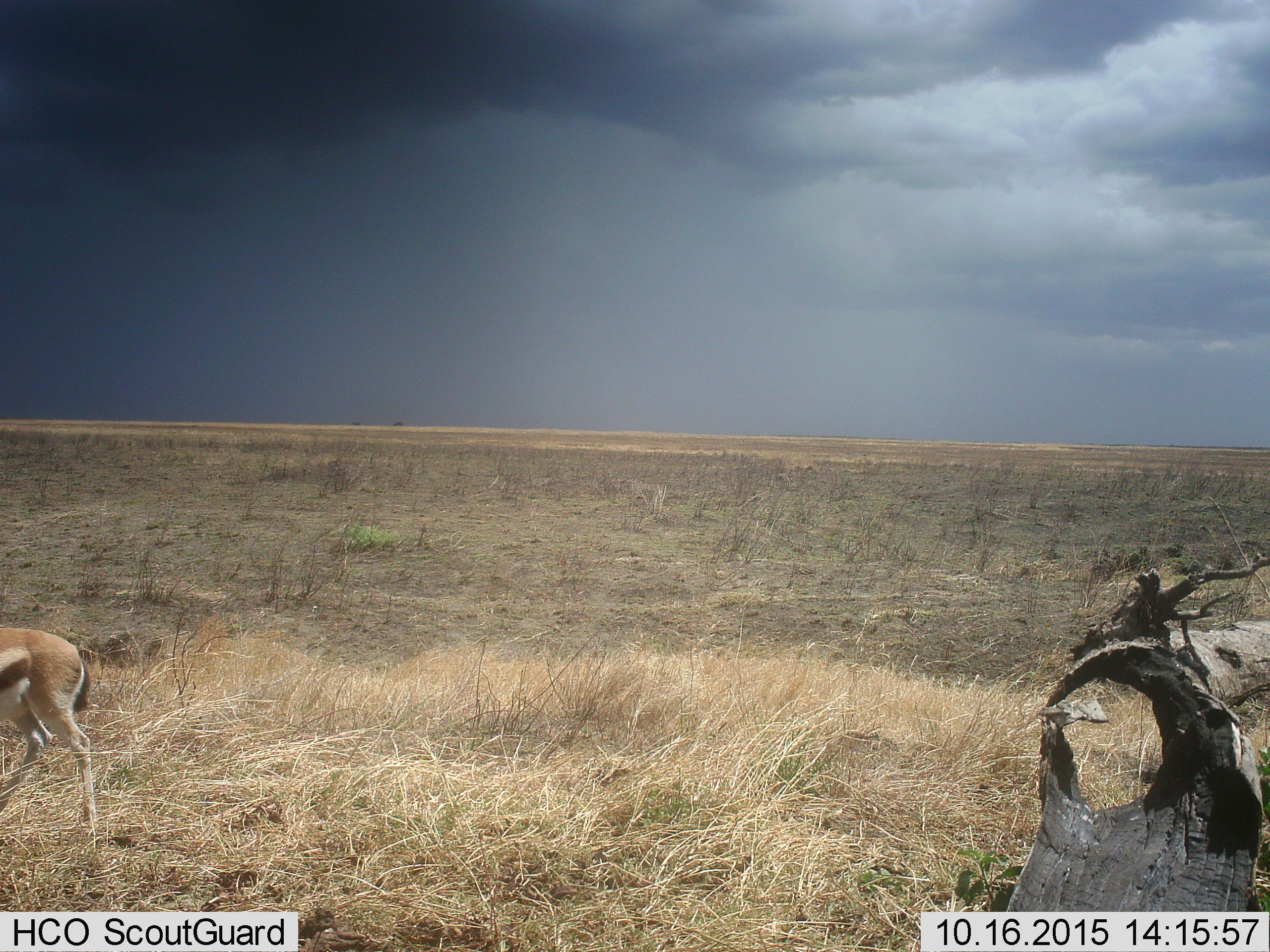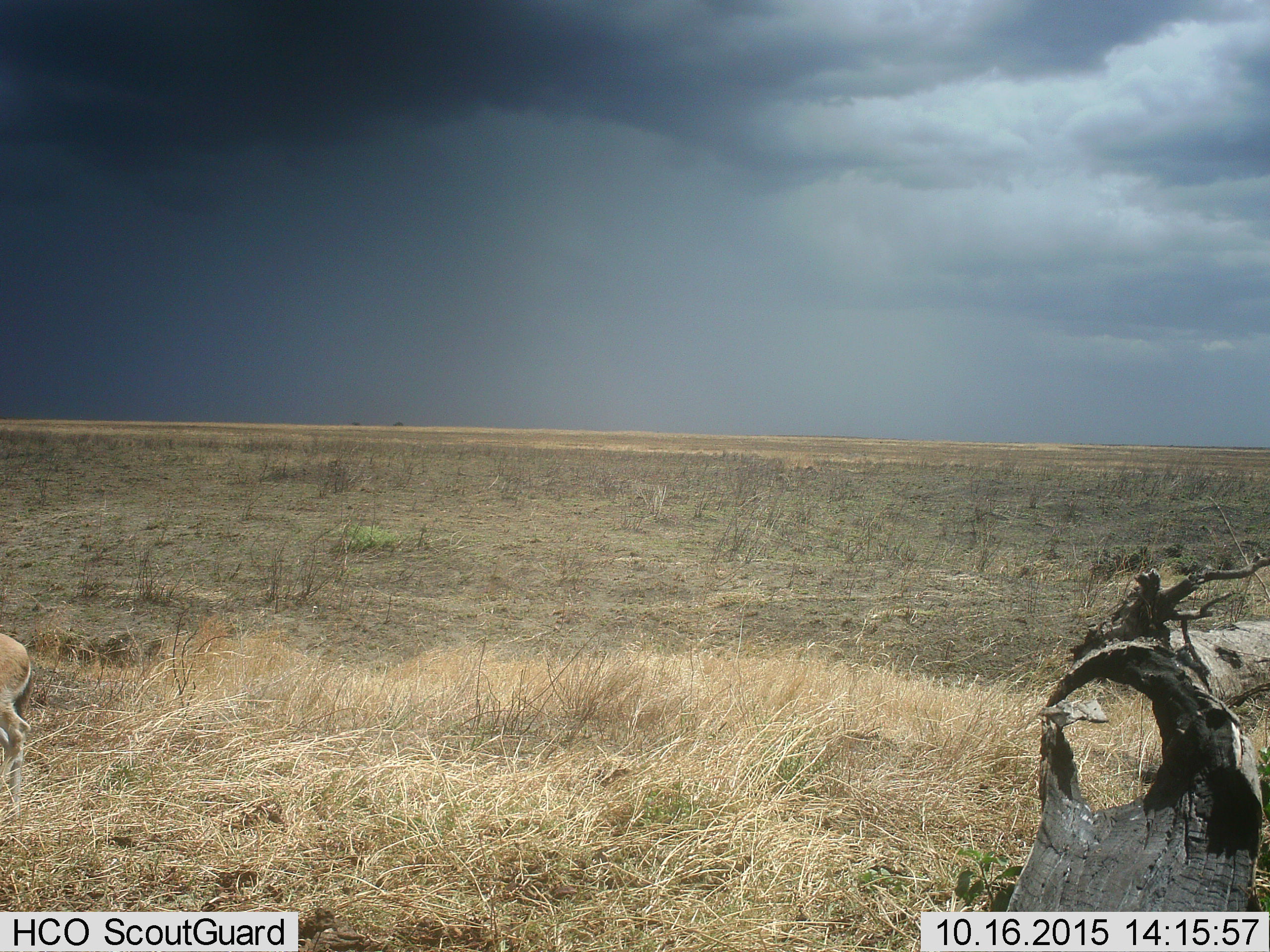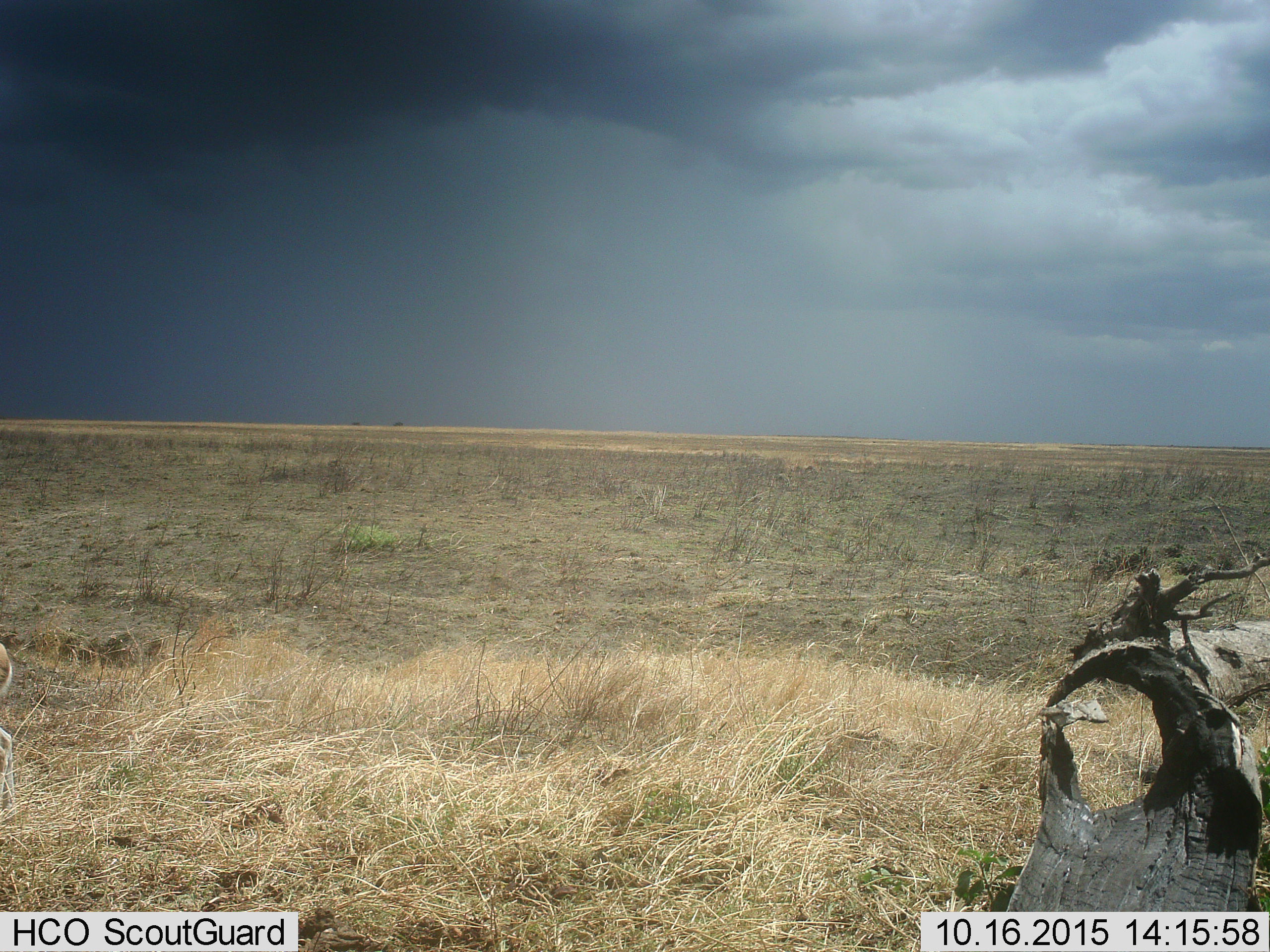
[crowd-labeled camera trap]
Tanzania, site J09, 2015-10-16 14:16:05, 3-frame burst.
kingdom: Animalia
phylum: Chordata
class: Mammalia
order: Artiodactyla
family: Bovidae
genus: Eudorcas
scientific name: Eudorcas thomsonii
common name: thomson's gazelle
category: gazellethomsons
Gazellethomsons (thomson's gazelle) (Eudorcas thomsonii), count 1. Behavior (volunteer vote fractions): standing 10%, resting 0%, moving 90%, interacting 0%. Young present (vote fraction): 0%. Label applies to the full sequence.